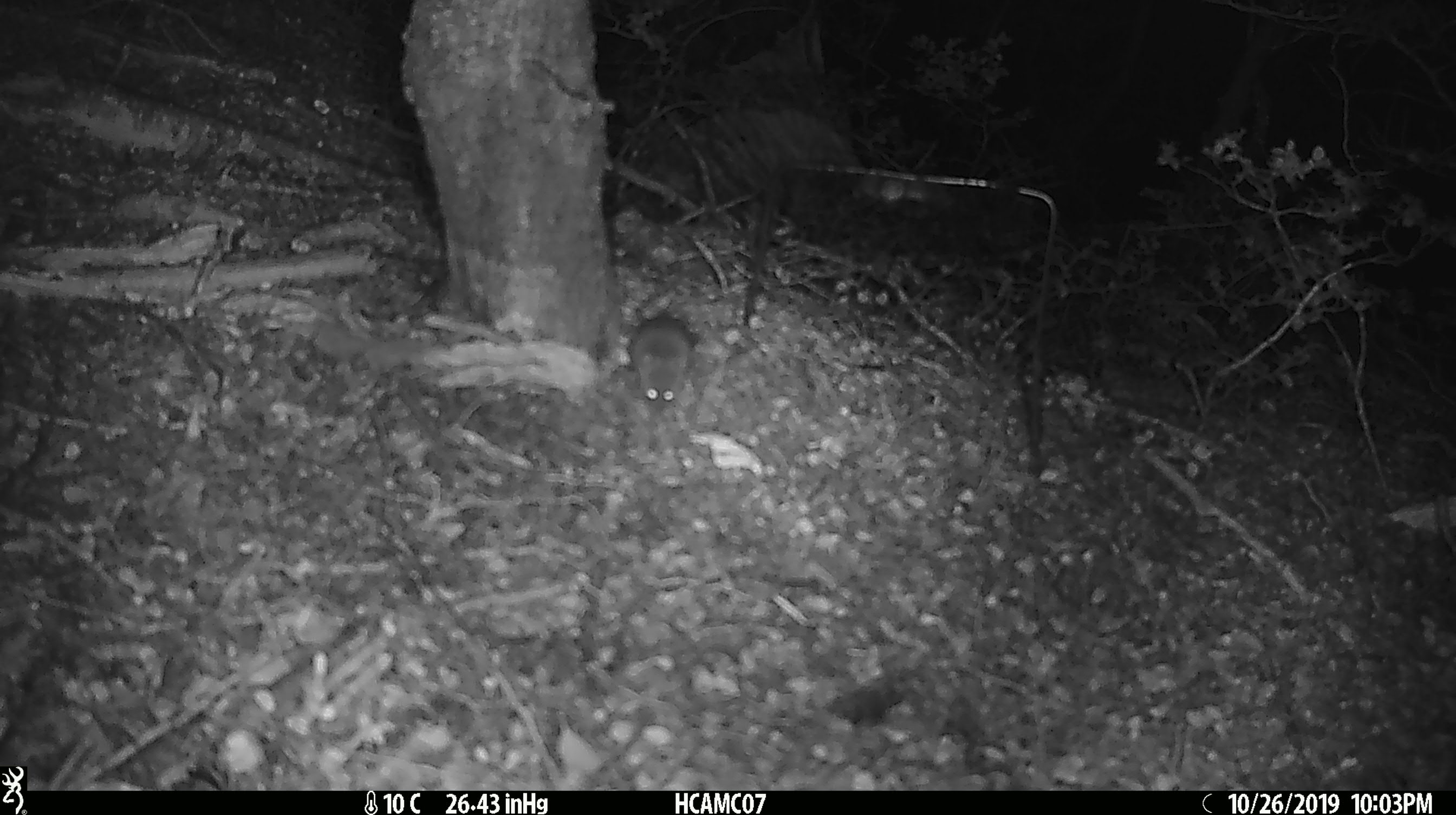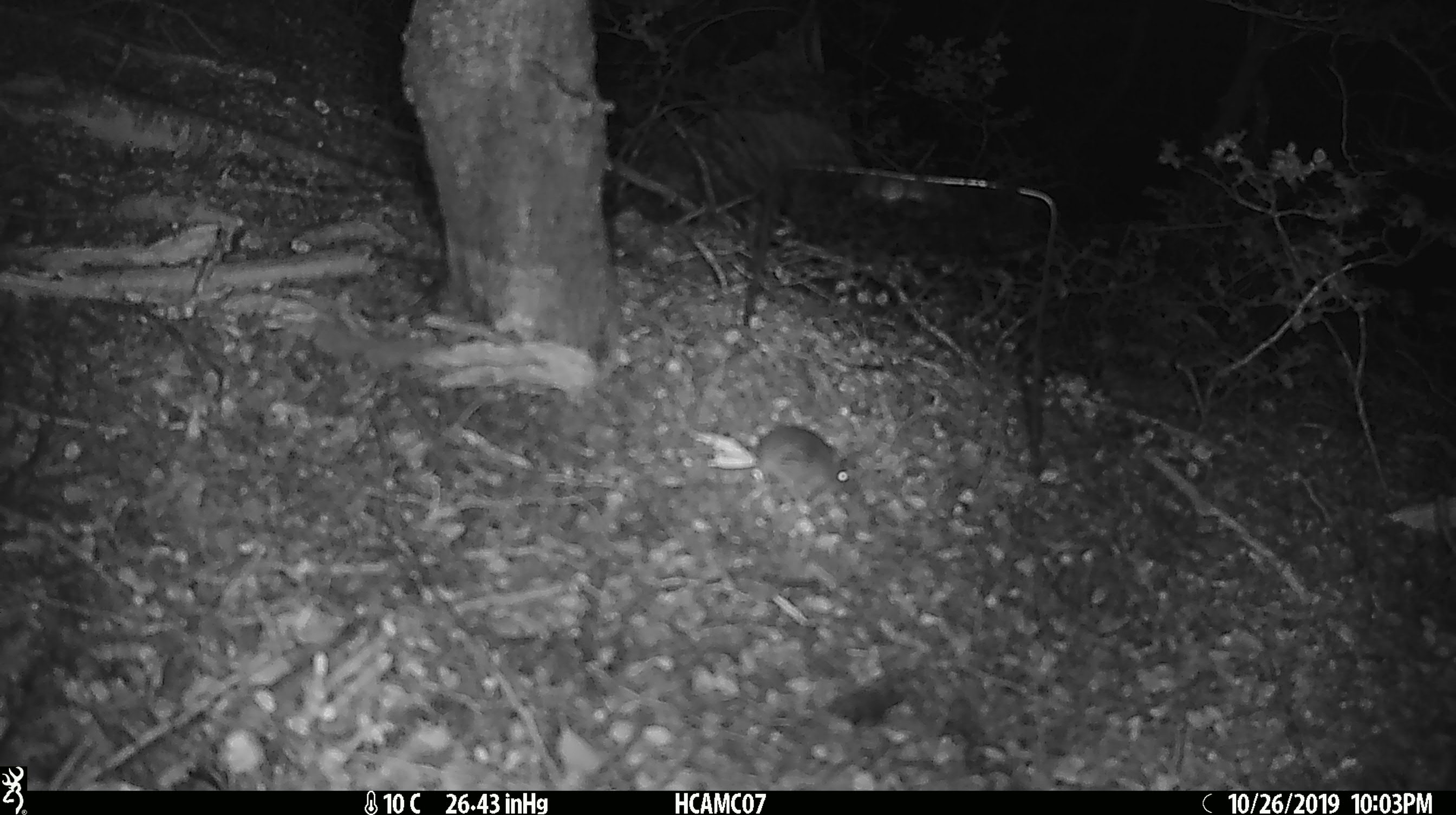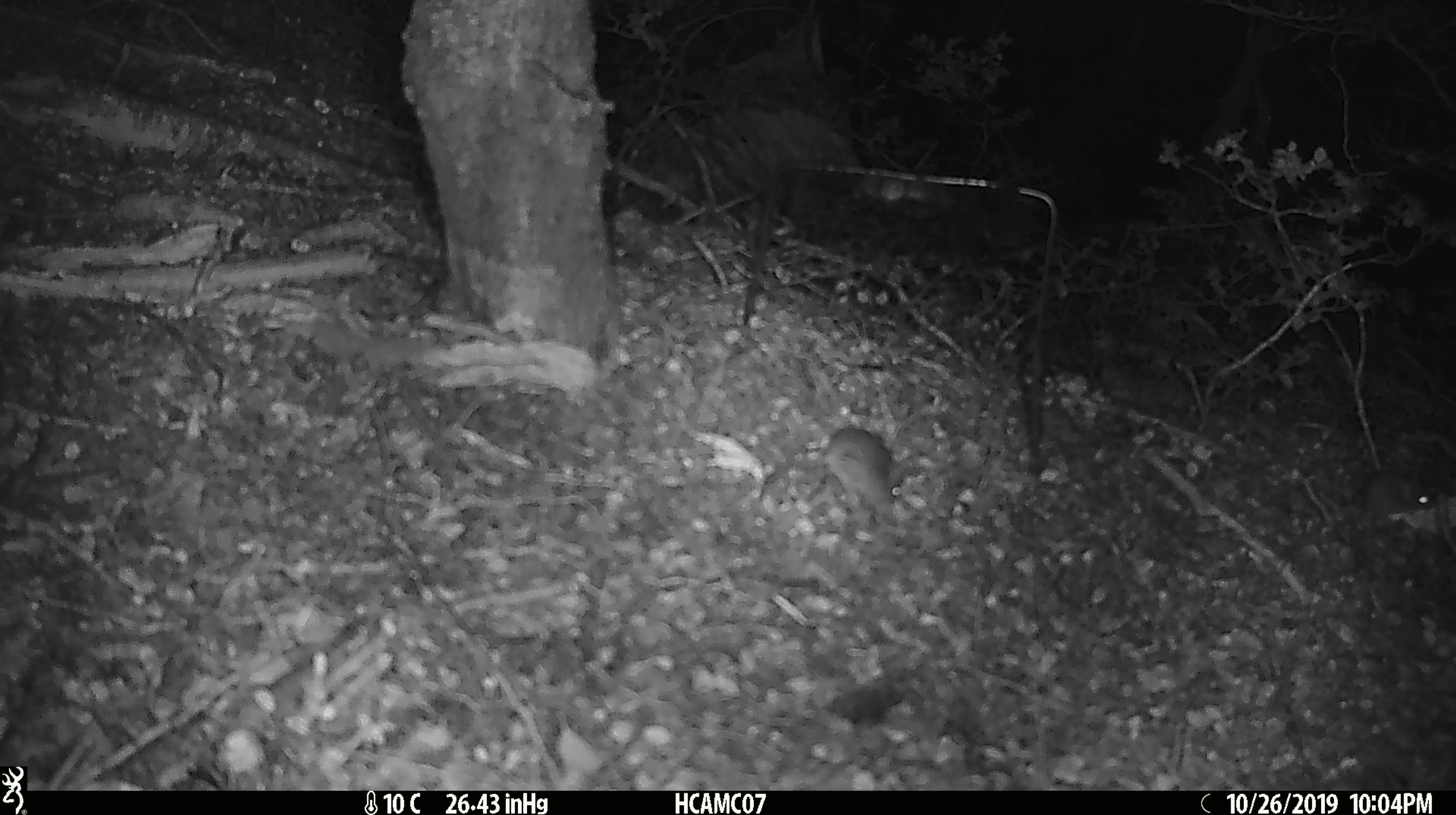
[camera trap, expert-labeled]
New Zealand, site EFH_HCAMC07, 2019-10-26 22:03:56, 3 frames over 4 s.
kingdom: Animalia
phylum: Chordata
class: Mammalia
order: Rodentia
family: Muridae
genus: Mus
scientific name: Mus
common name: mouse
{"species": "mouse (Mus)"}